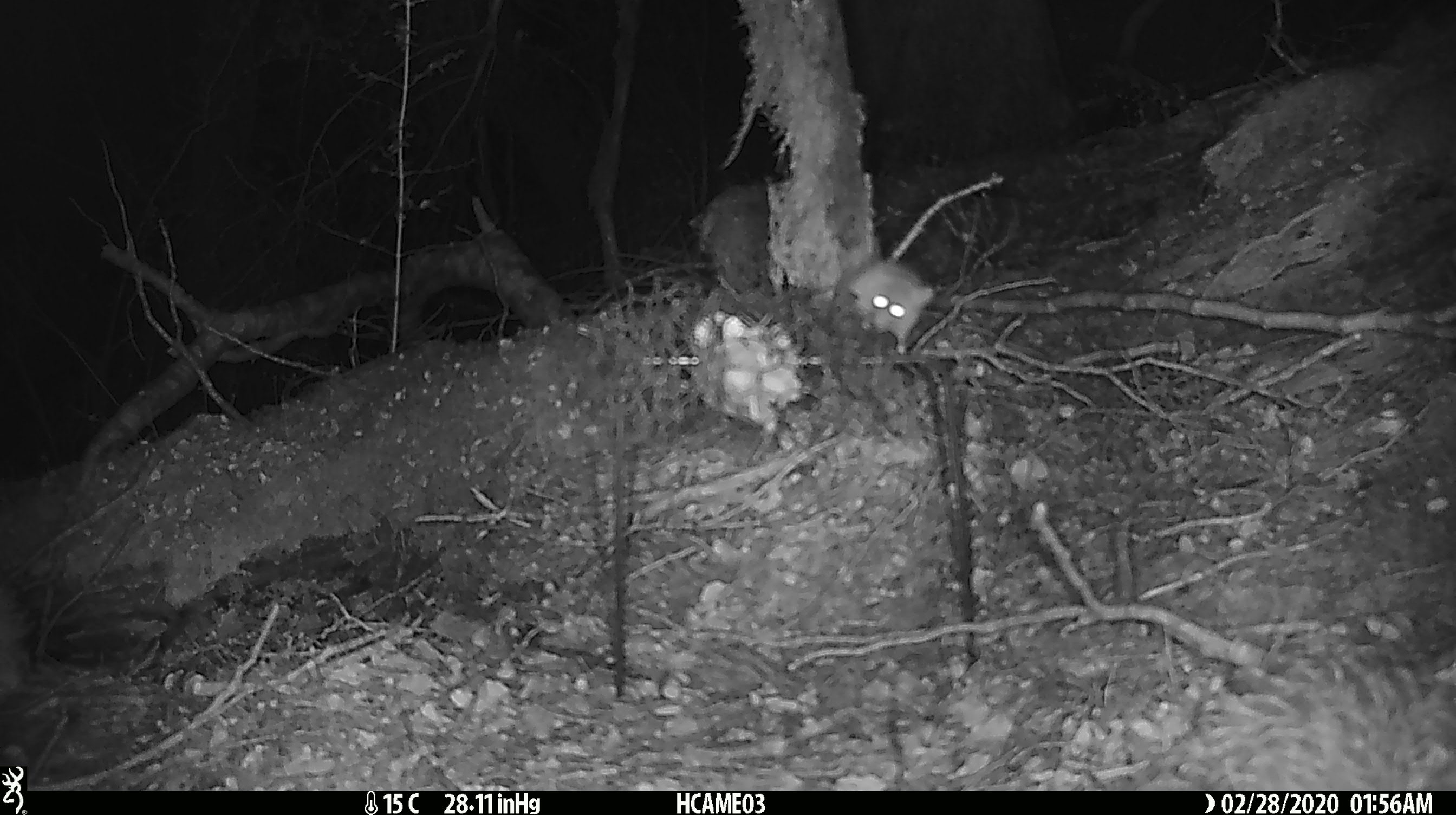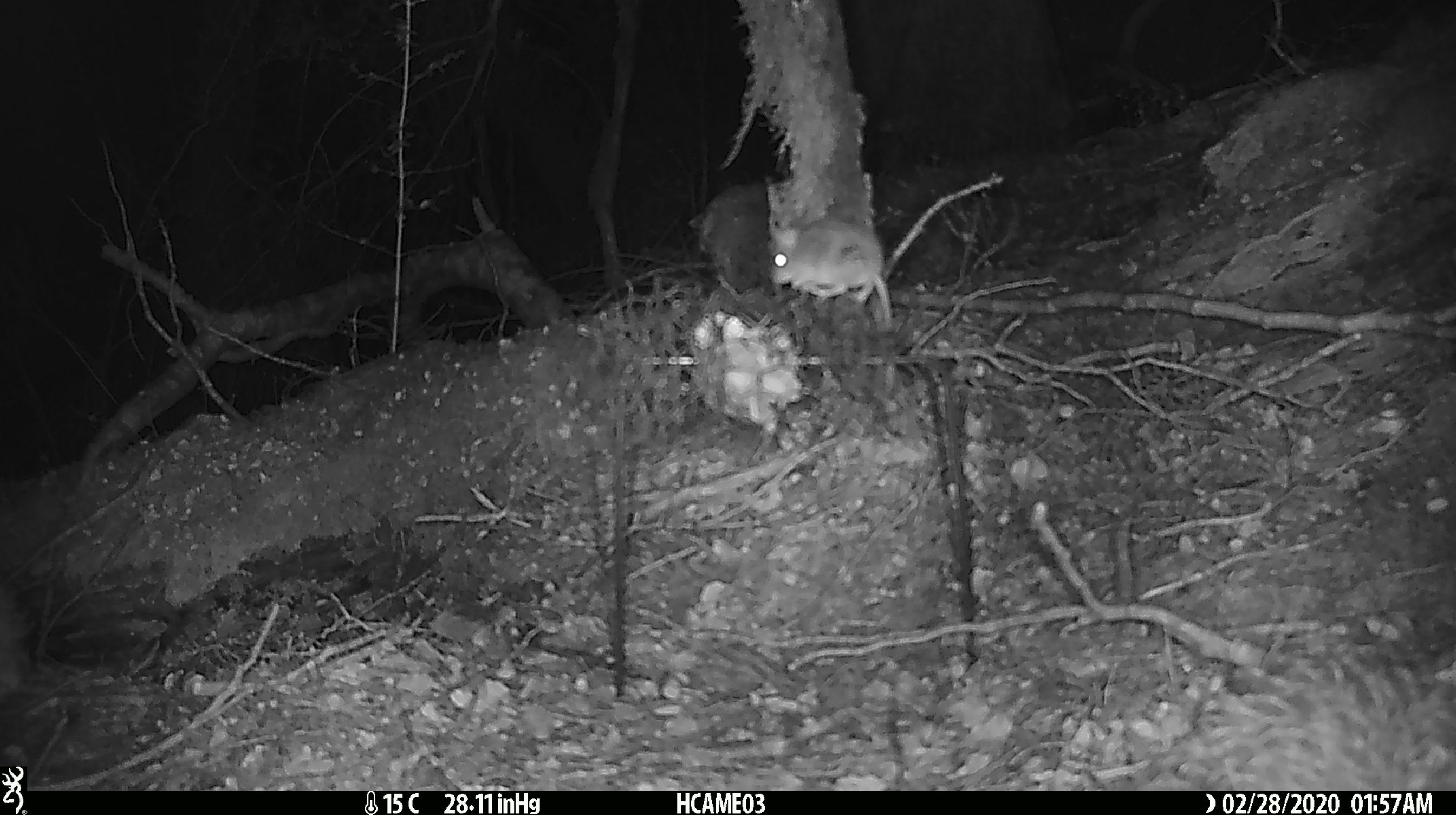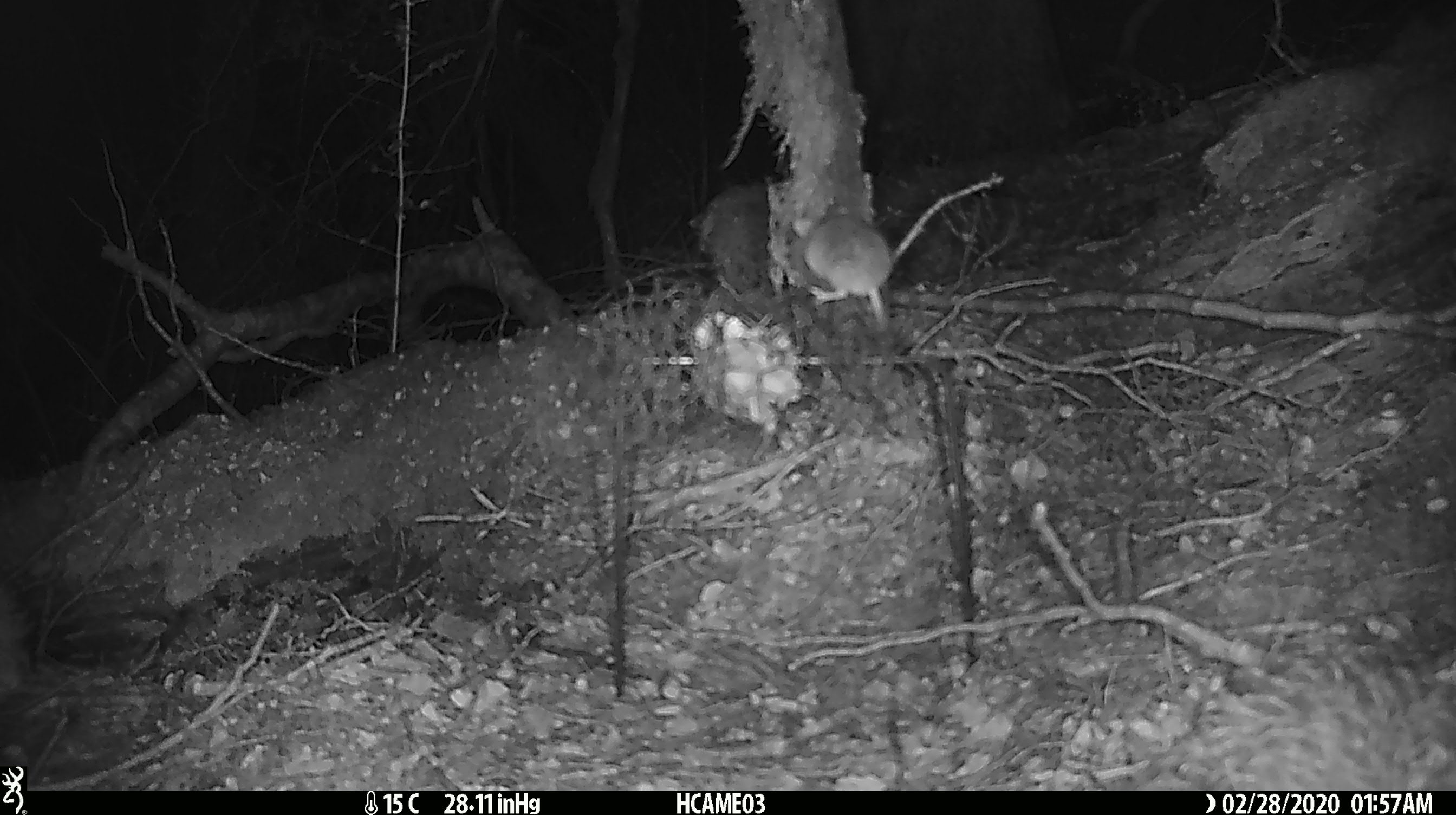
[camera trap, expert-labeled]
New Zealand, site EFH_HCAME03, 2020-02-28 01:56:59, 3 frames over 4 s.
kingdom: Animalia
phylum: Chordata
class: Mammalia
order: Rodentia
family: Muridae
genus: Mus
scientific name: Mus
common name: mouse